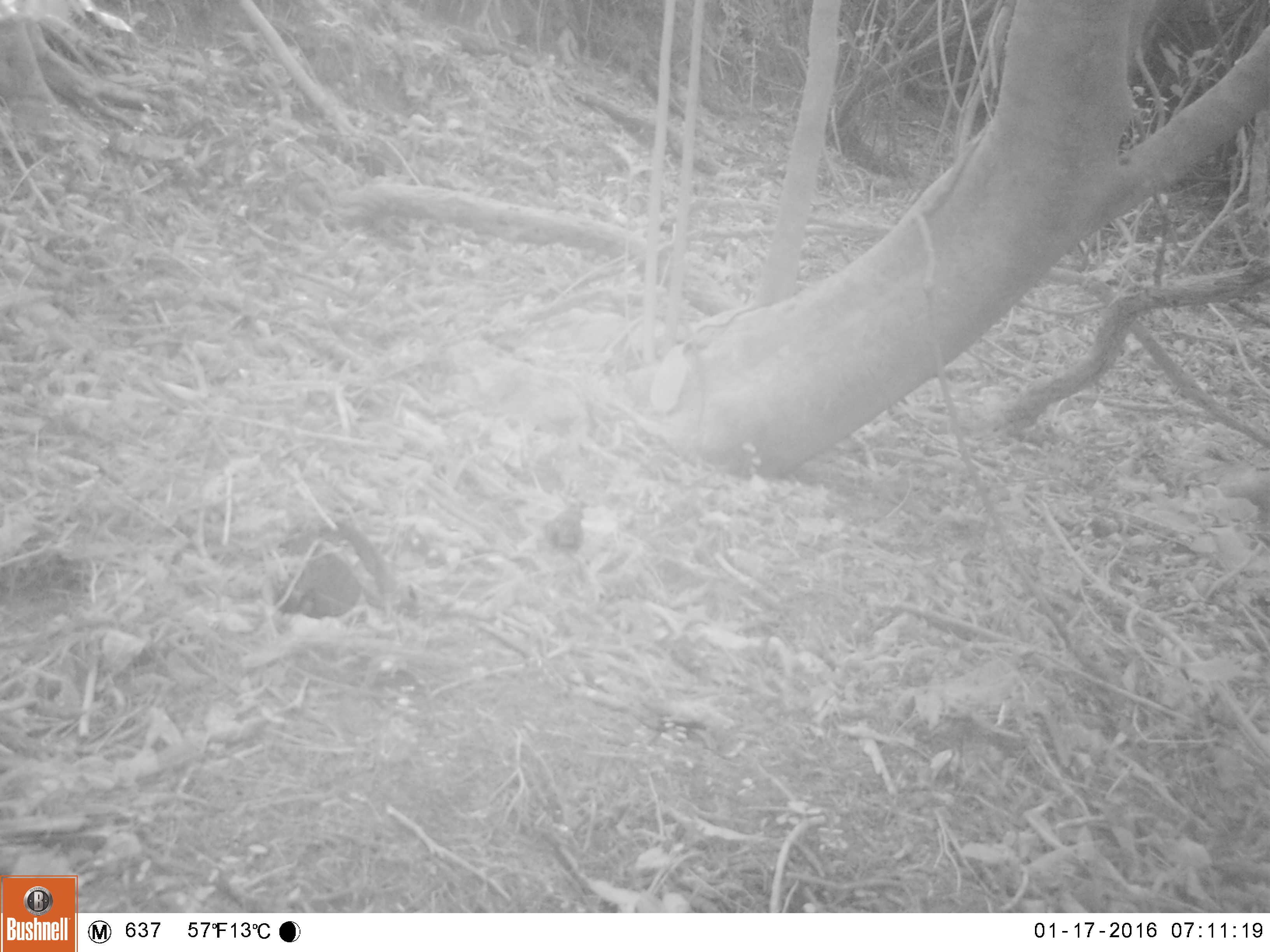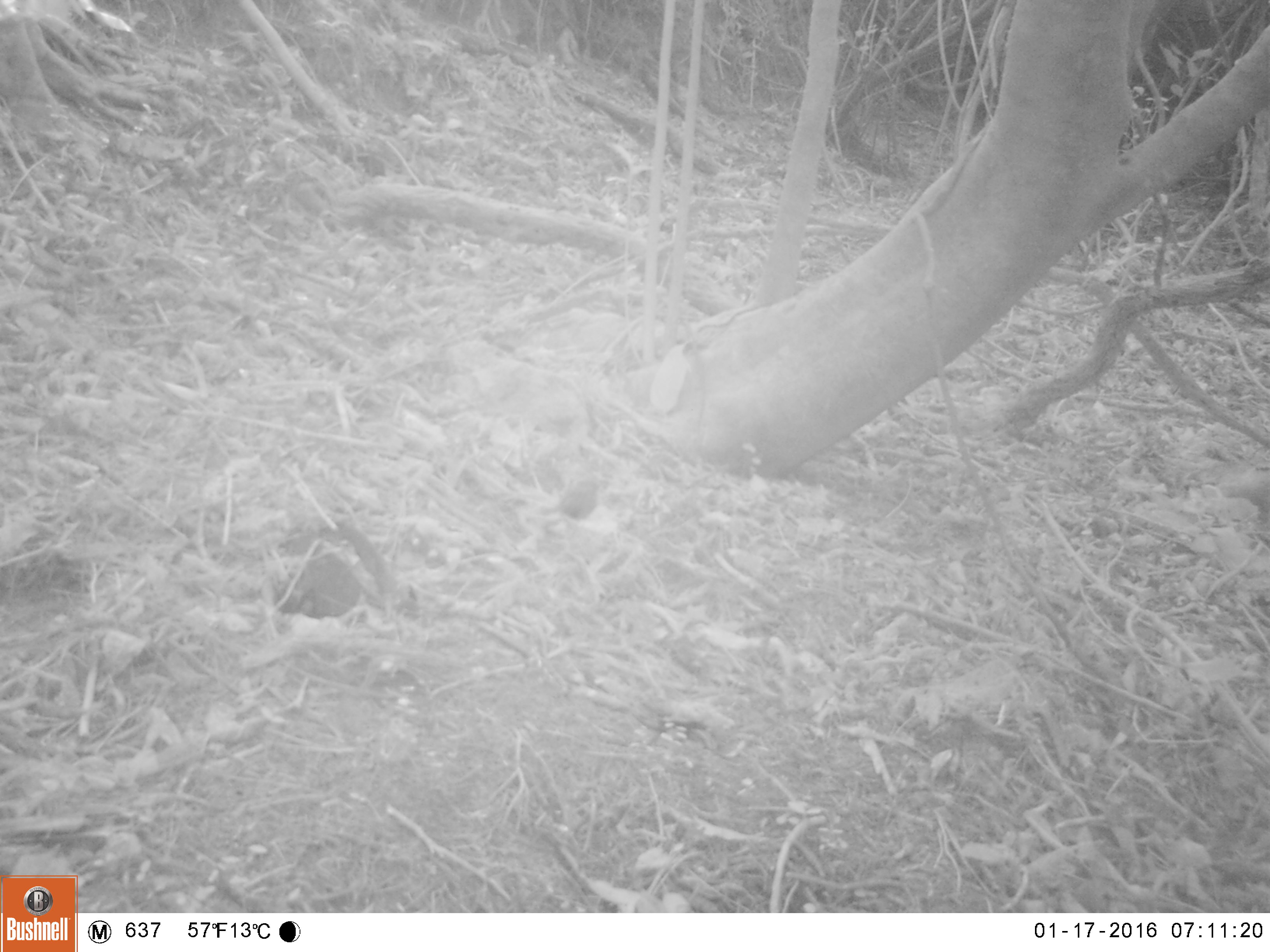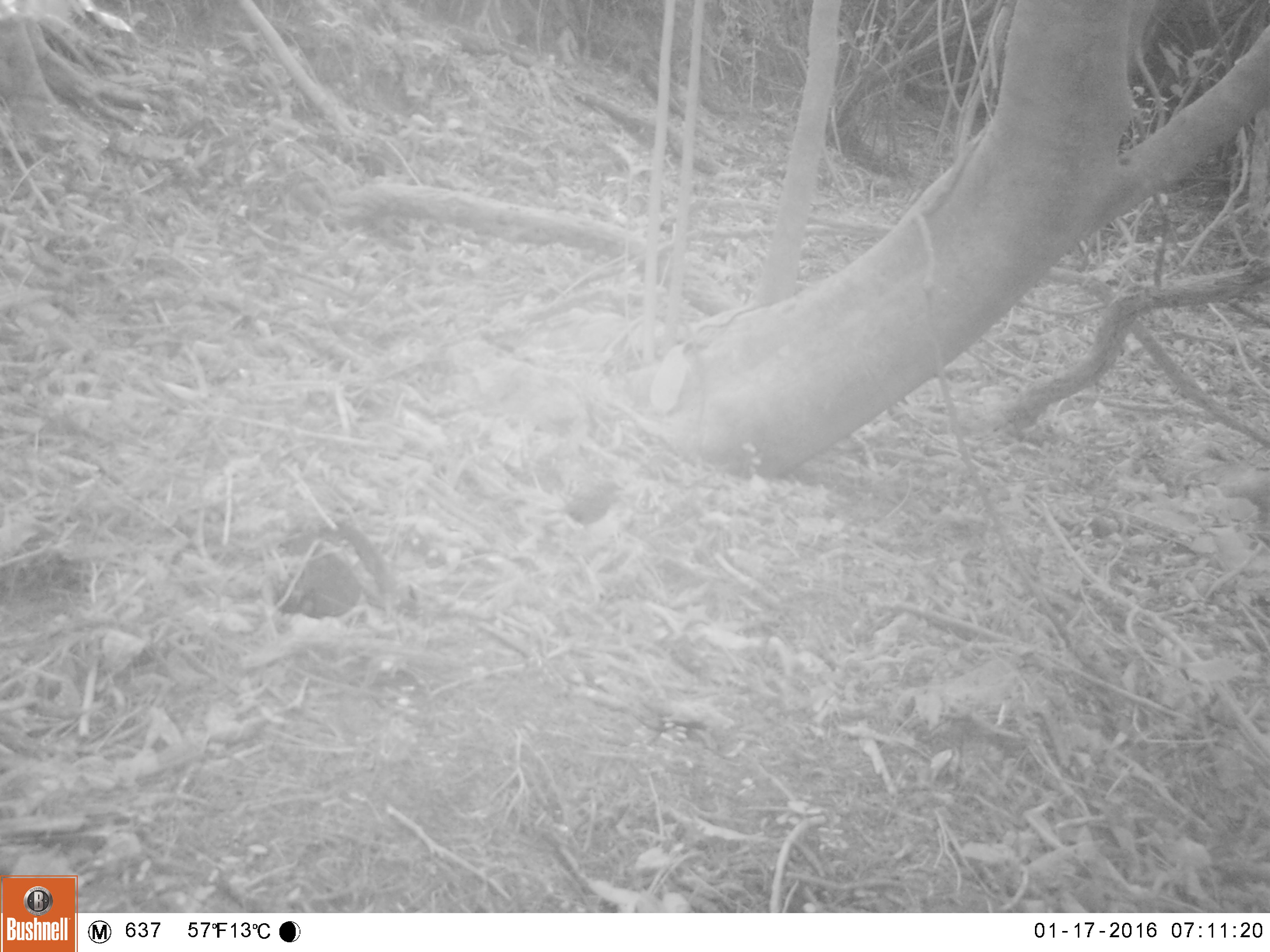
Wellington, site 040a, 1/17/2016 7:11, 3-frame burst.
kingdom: Animalia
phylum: Chordata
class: Aves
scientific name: Aves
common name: bird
Bird (Aves).